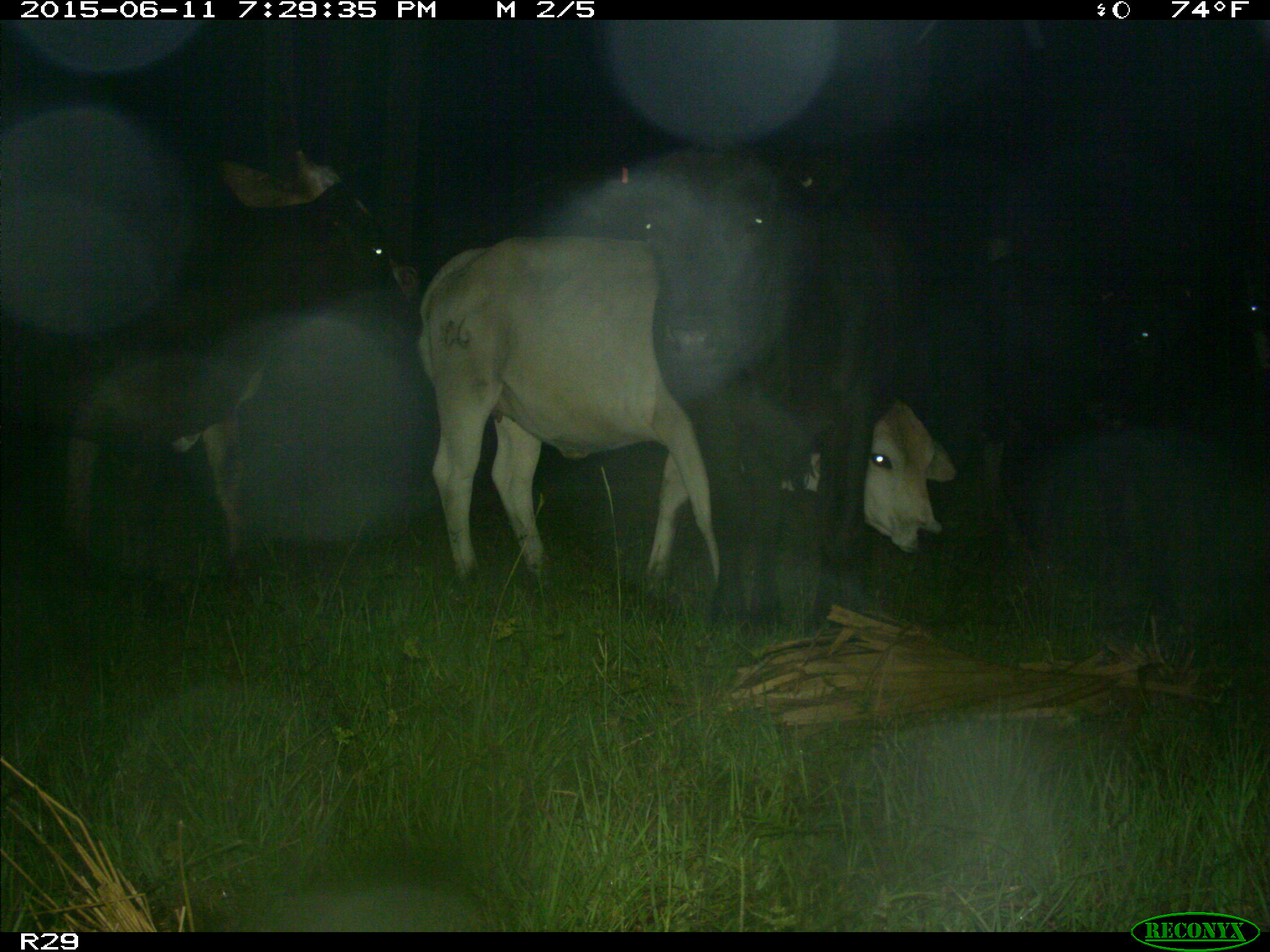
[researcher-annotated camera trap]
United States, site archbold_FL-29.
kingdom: Animalia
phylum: Chordata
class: Mammalia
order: Artiodactyla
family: Bovidae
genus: Bos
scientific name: Bos taurus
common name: domestic cow